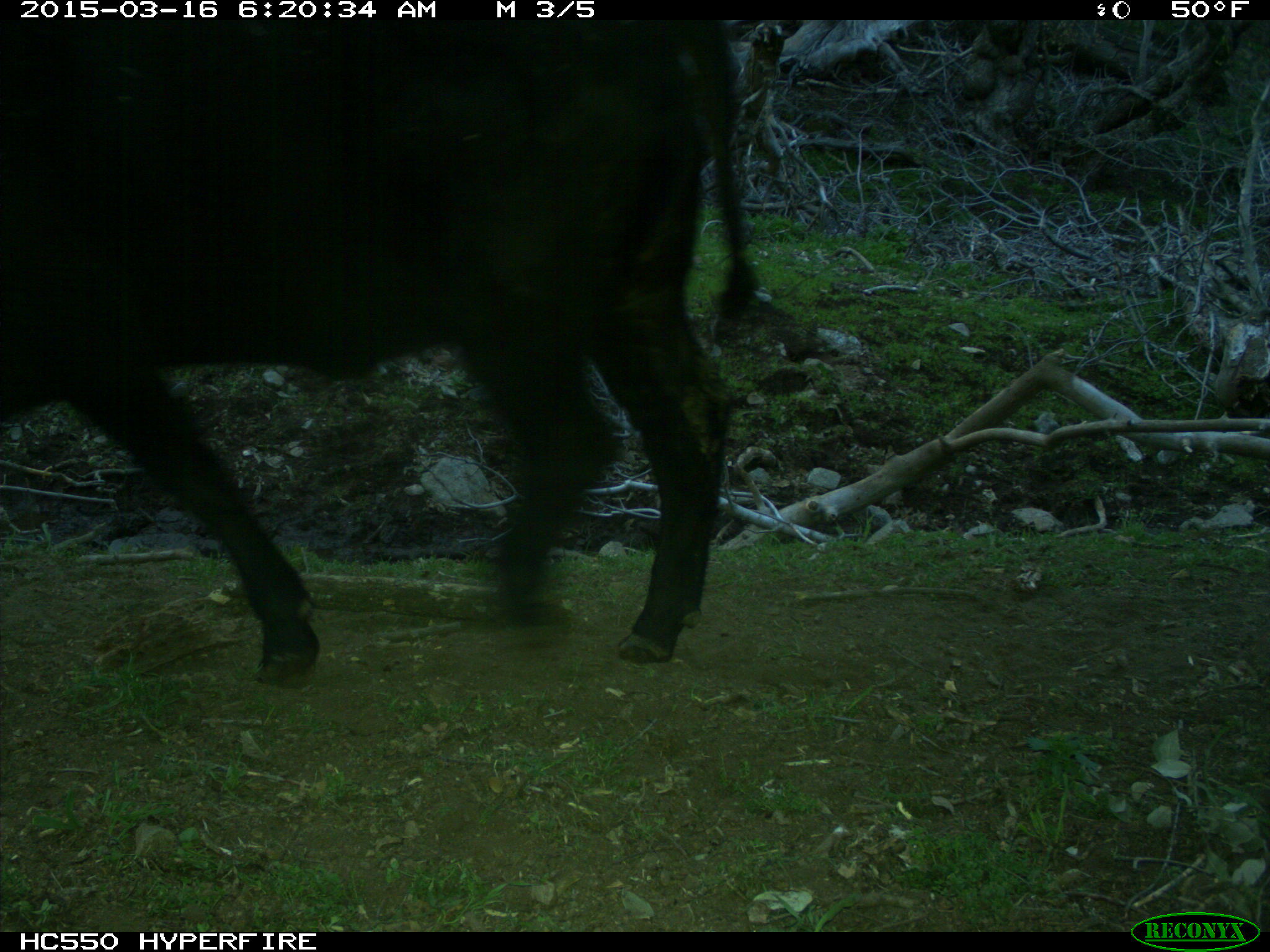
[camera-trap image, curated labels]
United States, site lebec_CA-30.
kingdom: Animalia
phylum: Chordata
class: Mammalia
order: Artiodactyla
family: Bovidae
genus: Bos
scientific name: Bos taurus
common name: domestic cow